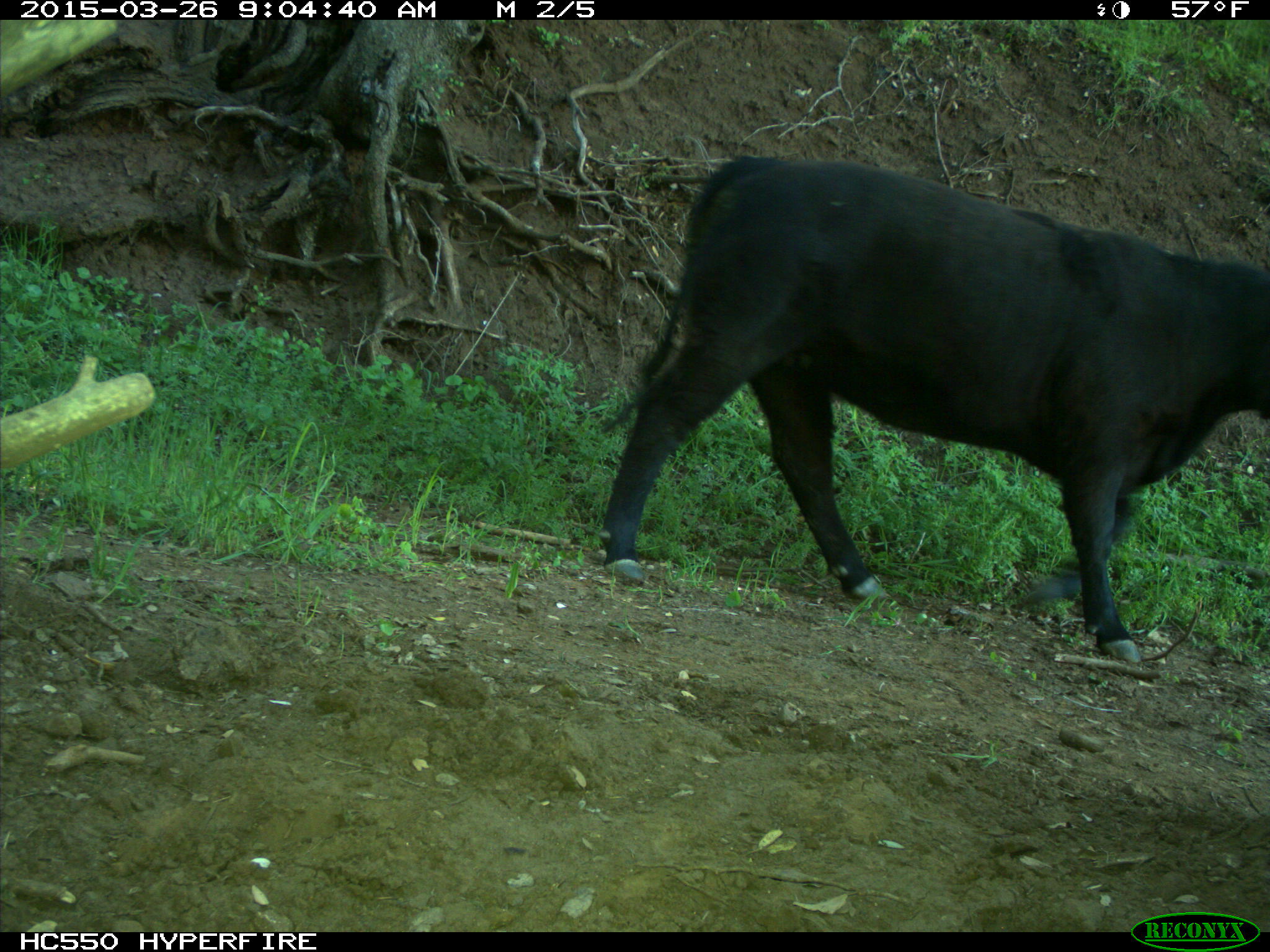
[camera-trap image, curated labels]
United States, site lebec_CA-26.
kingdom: Animalia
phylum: Chordata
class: Mammalia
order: Artiodactyla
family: Bovidae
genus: Bos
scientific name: Bos taurus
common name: domestic cow